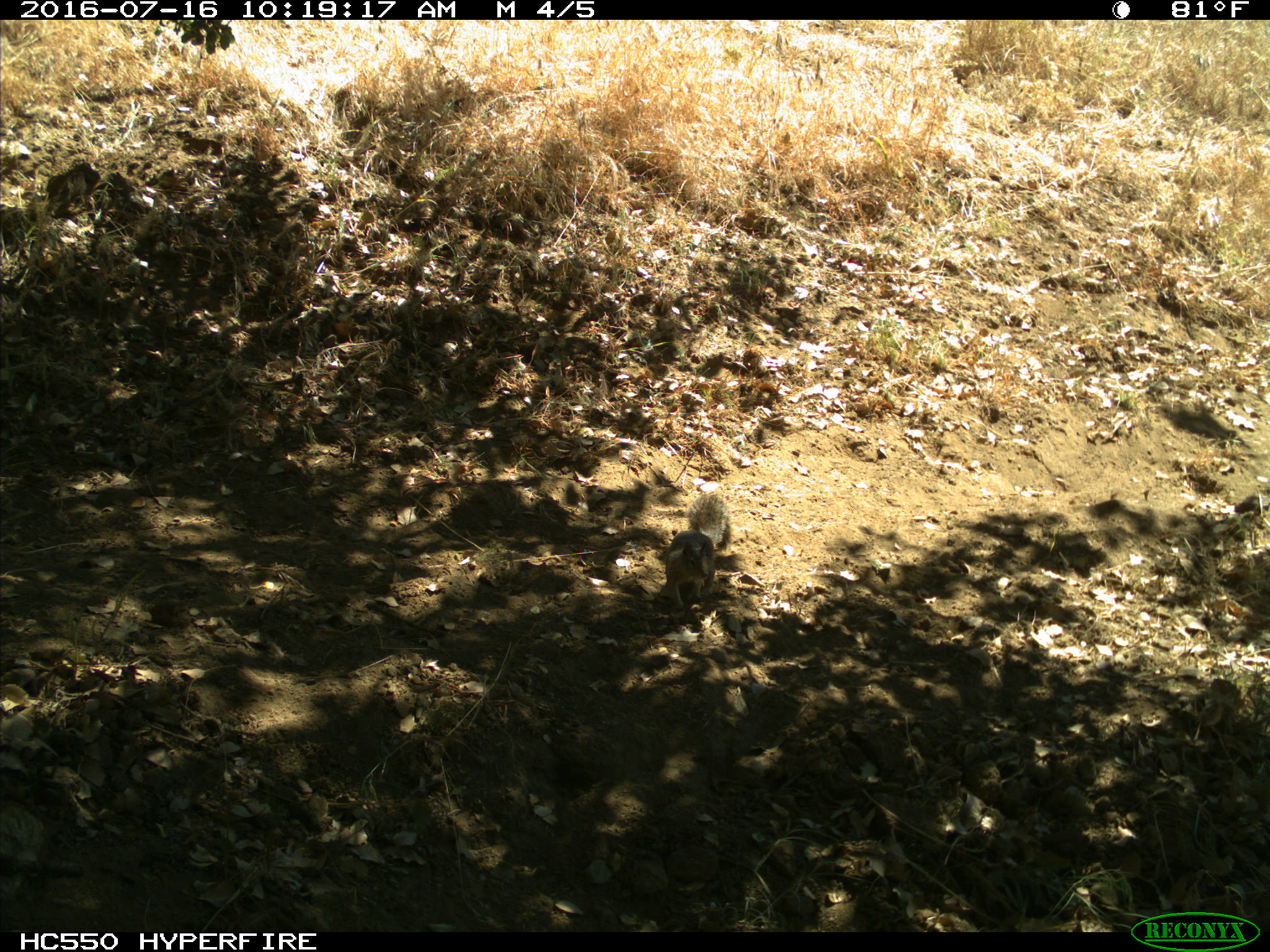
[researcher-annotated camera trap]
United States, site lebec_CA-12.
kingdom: Animalia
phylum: Chordata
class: Mammalia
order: Rodentia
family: Sciuridae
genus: Otospermophilus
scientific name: Otospermophilus beecheyi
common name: california ground squirrel